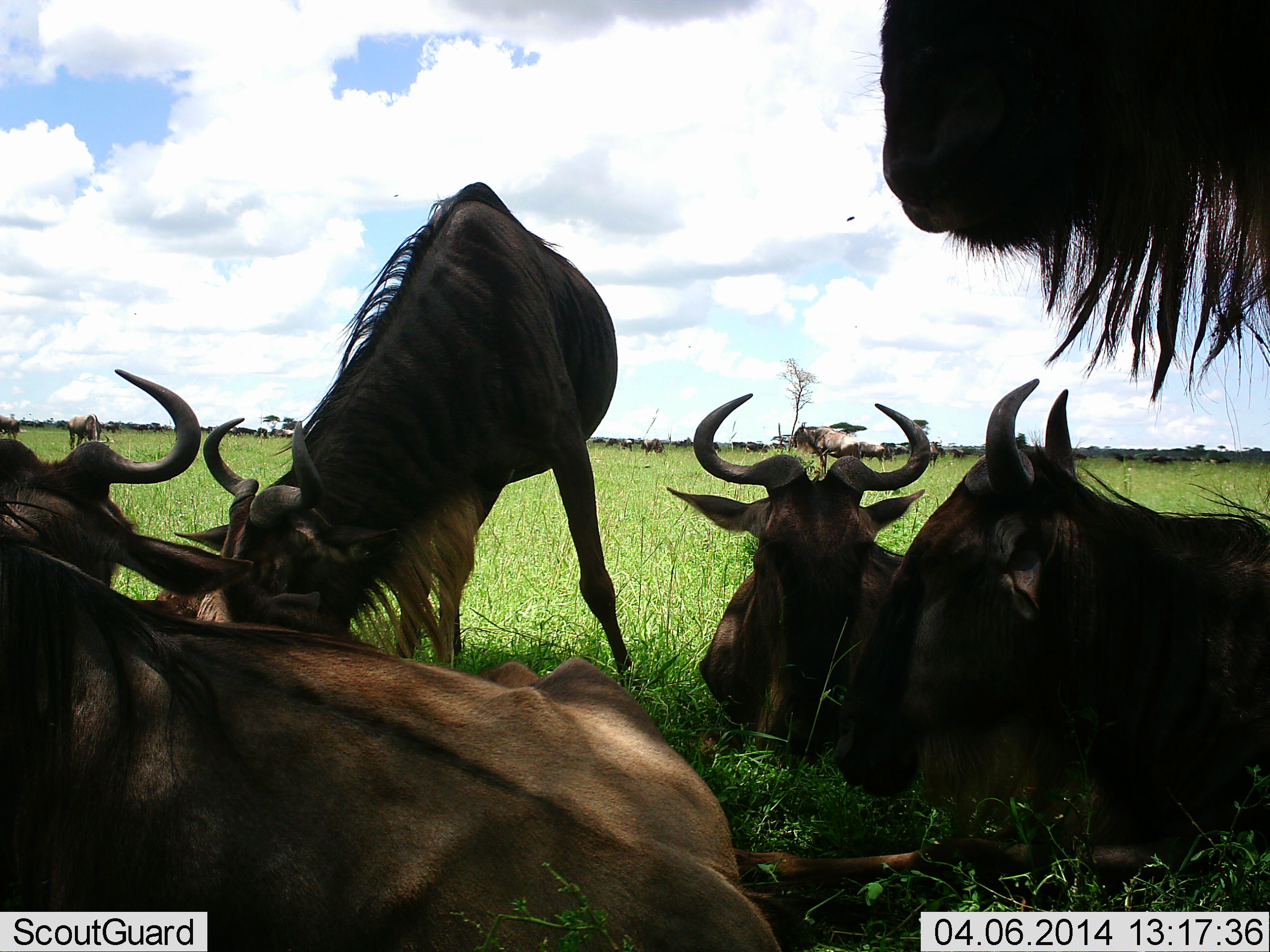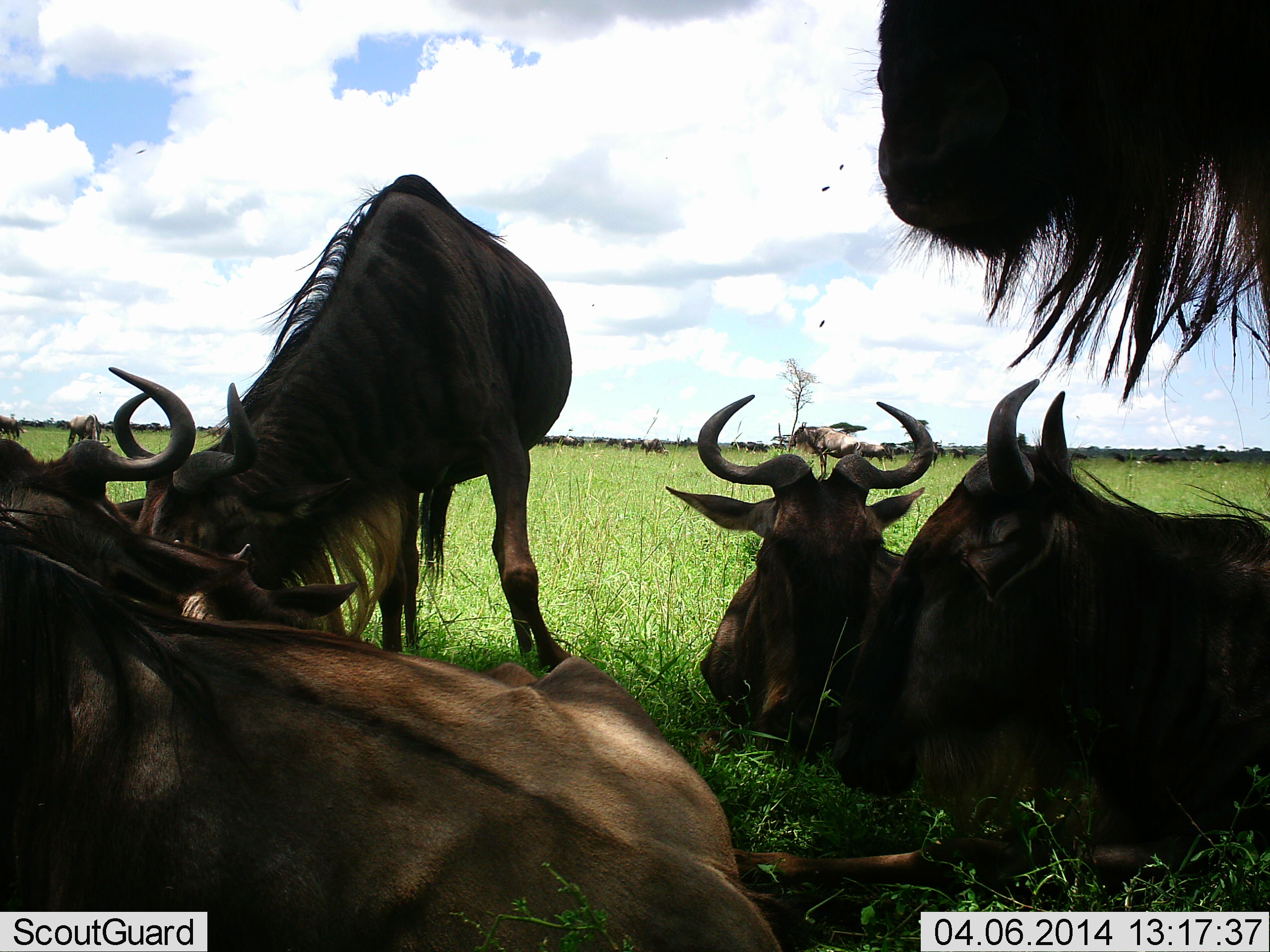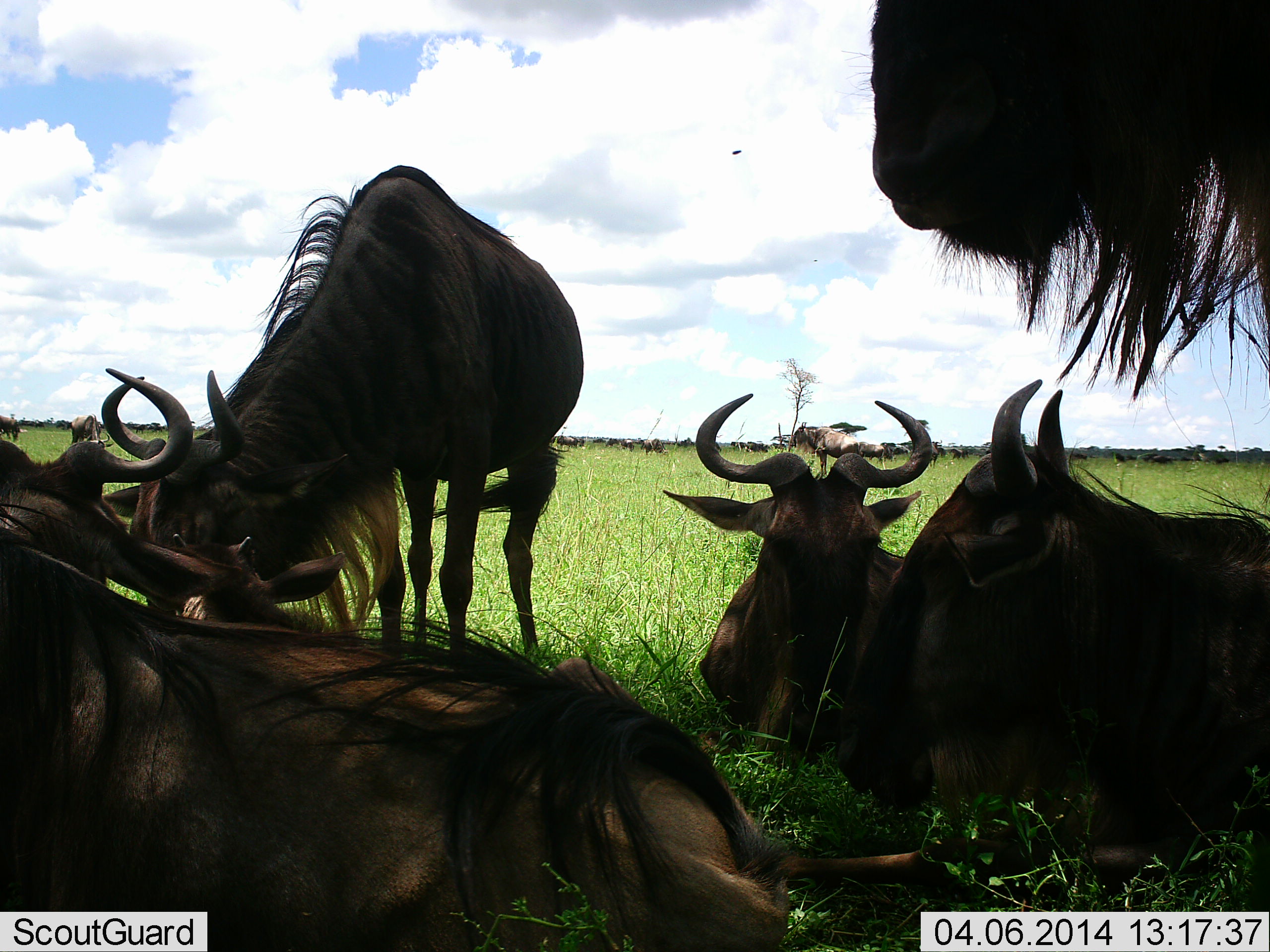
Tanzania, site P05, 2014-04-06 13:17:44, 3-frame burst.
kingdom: Animalia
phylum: Chordata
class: Mammalia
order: Artiodactyla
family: Bovidae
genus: Connochaetes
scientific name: Connochaetes taurinus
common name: blue wildebeest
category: wildebeest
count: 11-50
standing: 82%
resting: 91%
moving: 18%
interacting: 27%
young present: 0%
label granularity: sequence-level